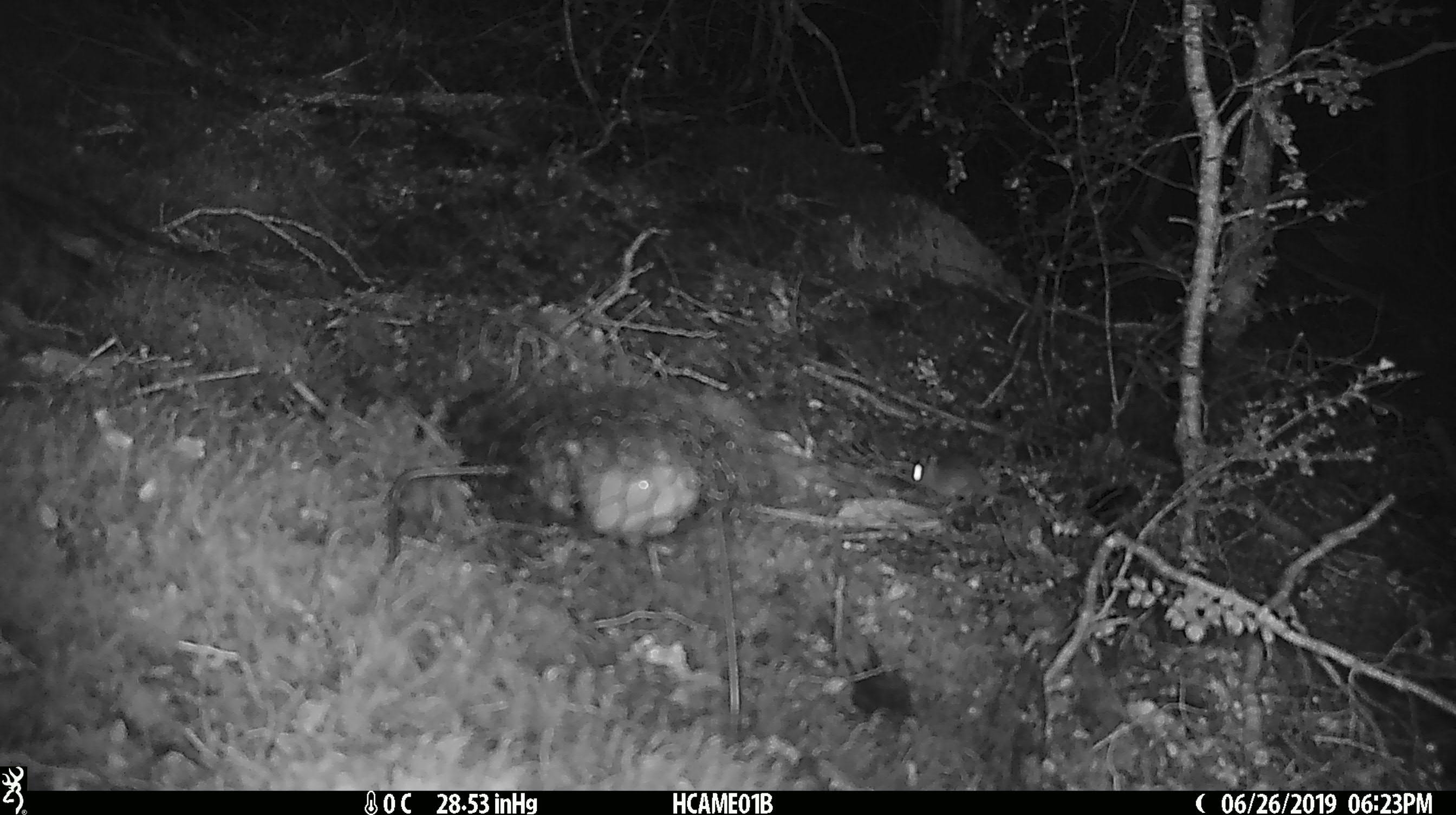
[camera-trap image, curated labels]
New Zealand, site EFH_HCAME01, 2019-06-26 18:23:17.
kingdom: Animalia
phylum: Chordata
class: Mammalia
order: Rodentia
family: Muridae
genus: Mus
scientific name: Mus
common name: mouse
Mouse (Mus).